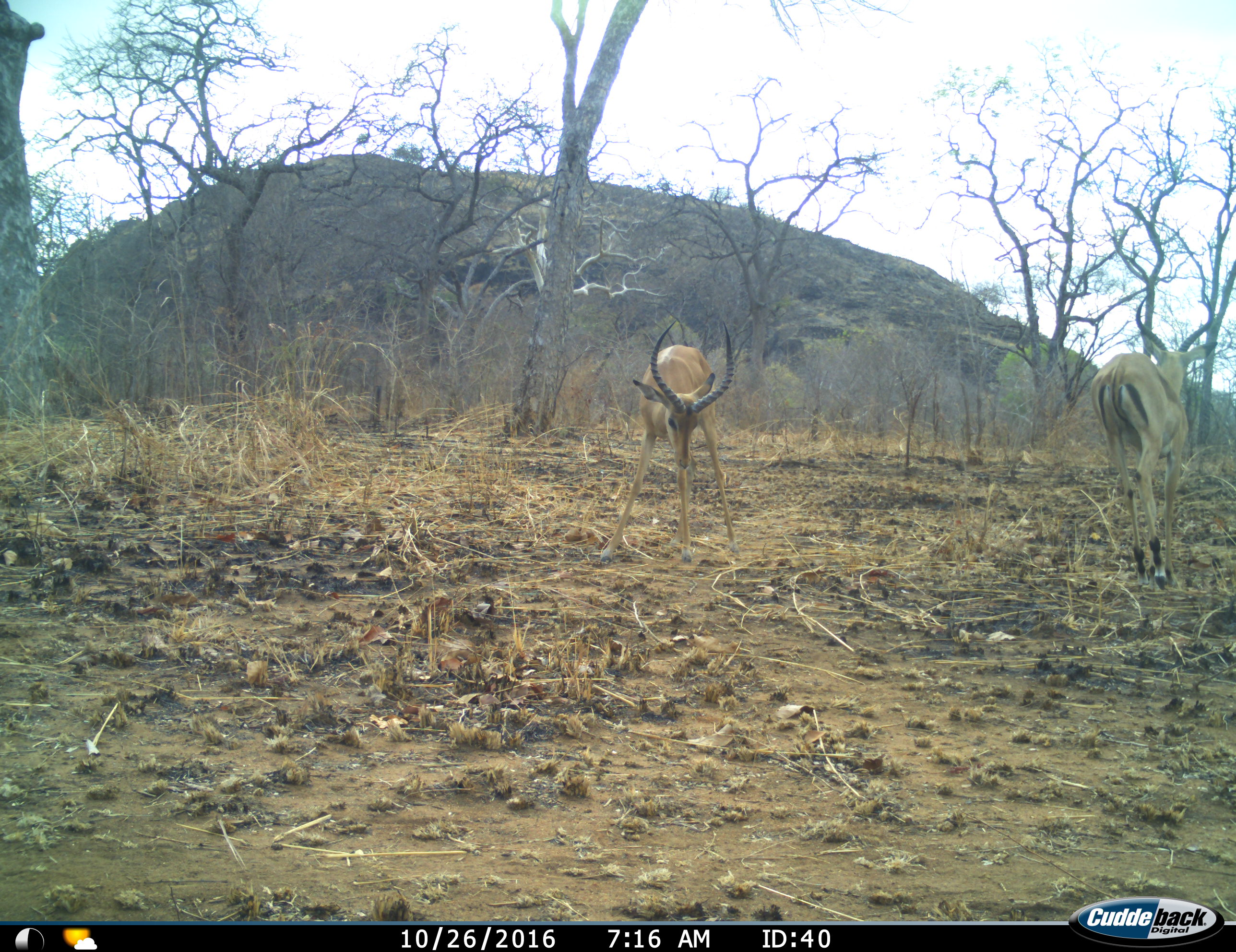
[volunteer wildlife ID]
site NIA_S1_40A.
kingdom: Animalia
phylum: Chordata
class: Mammalia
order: Artiodactyla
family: Bovidae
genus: Aepyceros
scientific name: Aepyceros melampus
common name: impala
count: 2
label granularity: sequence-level